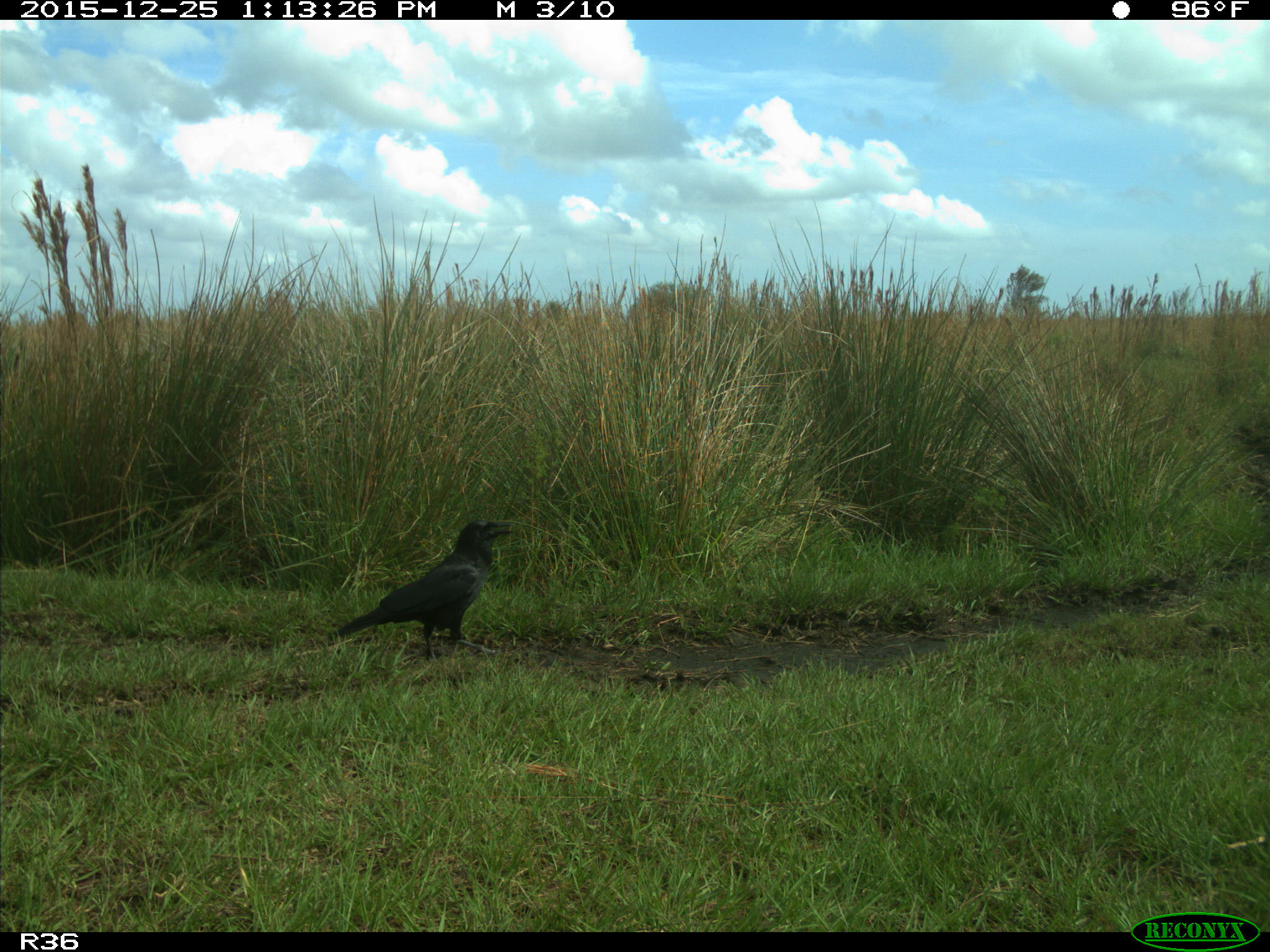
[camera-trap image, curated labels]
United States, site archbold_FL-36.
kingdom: Animalia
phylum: Chordata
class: Aves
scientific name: Aves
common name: birds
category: unidentified bird